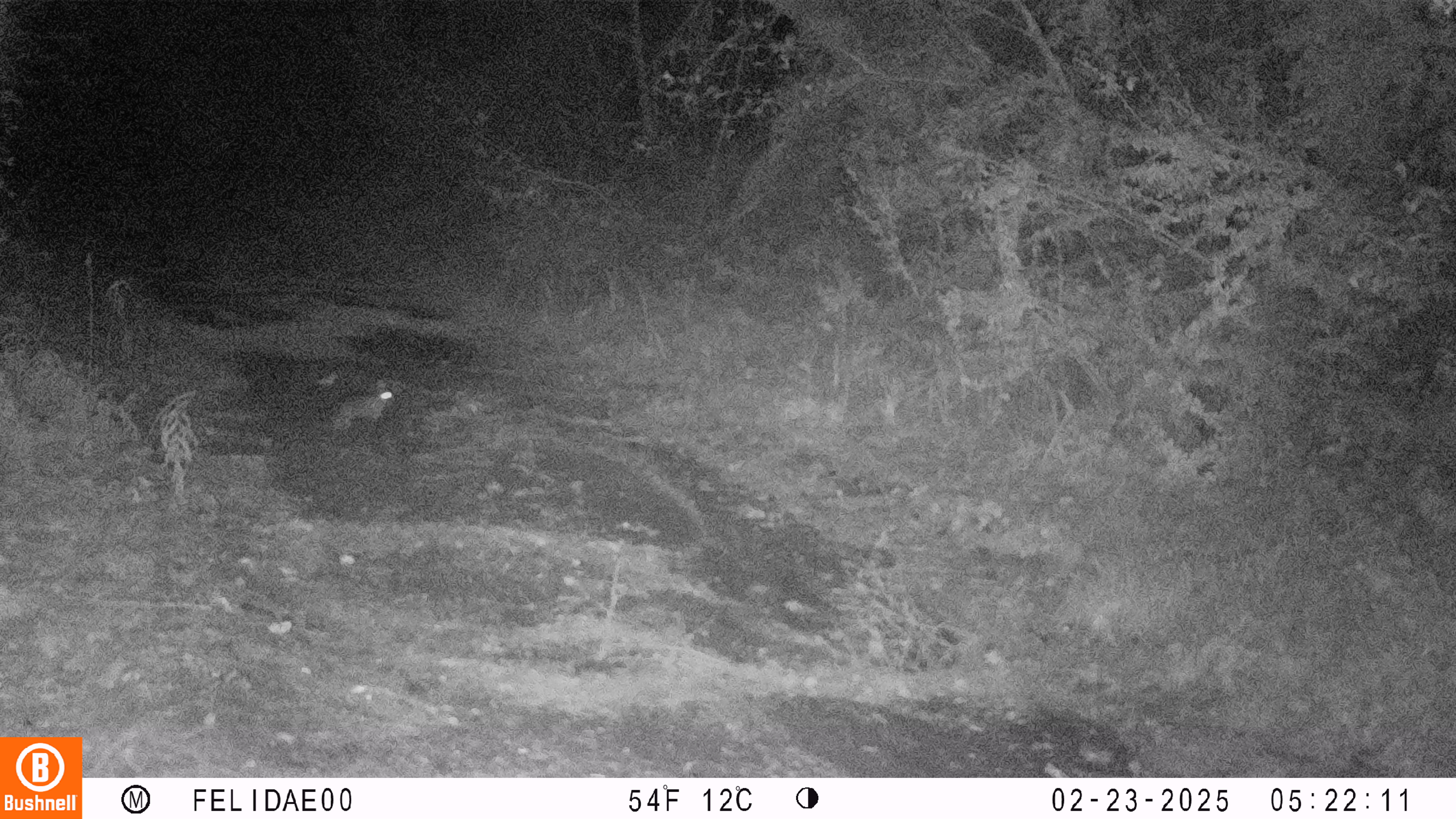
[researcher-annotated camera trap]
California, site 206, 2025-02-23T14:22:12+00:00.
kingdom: Animalia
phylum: Chordata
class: Mammalia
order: Lagomorpha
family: Leporidae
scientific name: Leporidae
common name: rabbit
Rabbit (Leporidae).